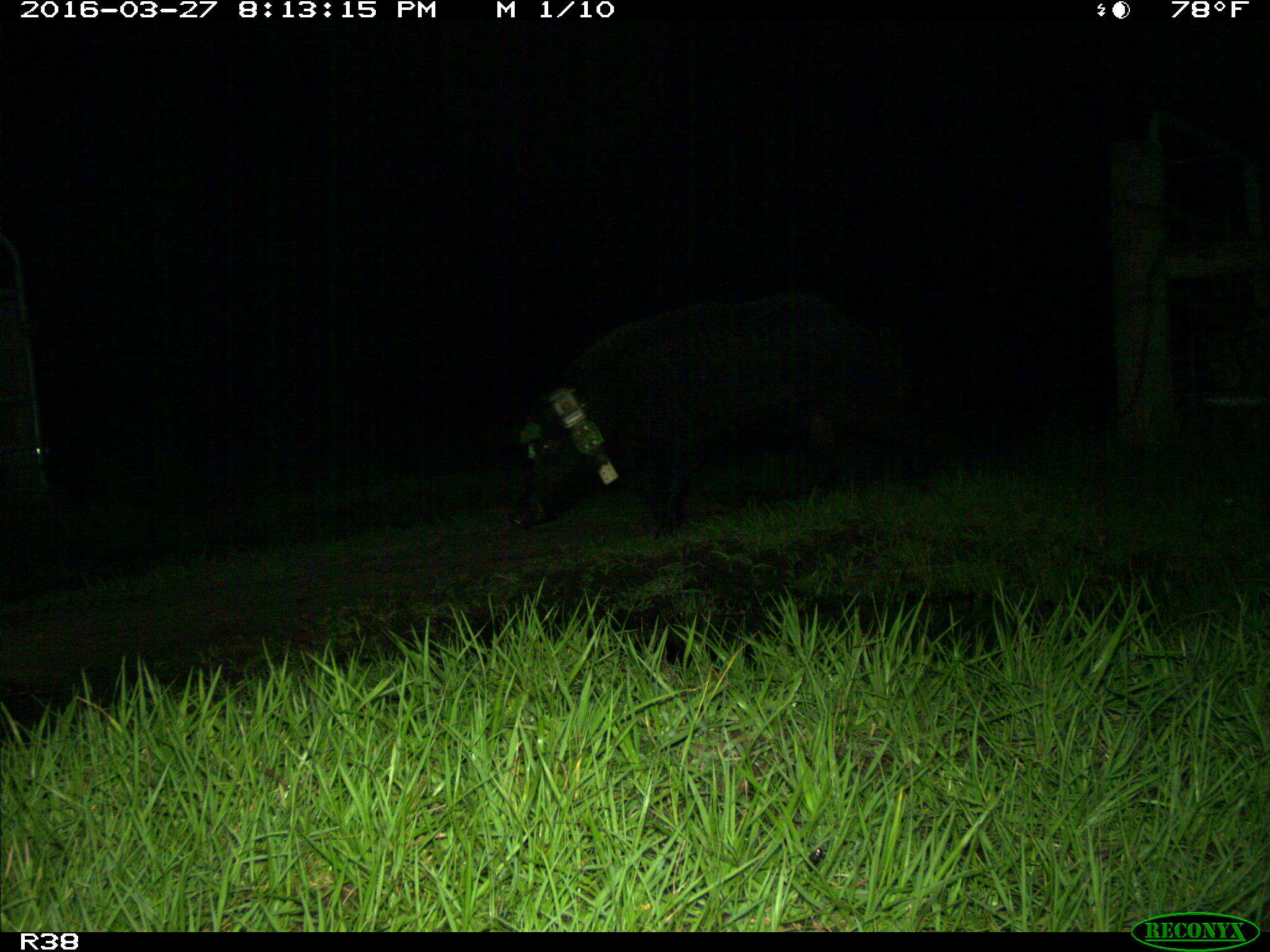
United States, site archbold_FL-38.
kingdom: Animalia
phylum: Chordata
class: Mammalia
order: Artiodactyla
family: Suidae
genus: Sus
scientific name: Sus scrofa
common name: wild boar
Sus scrofa (wild boar).